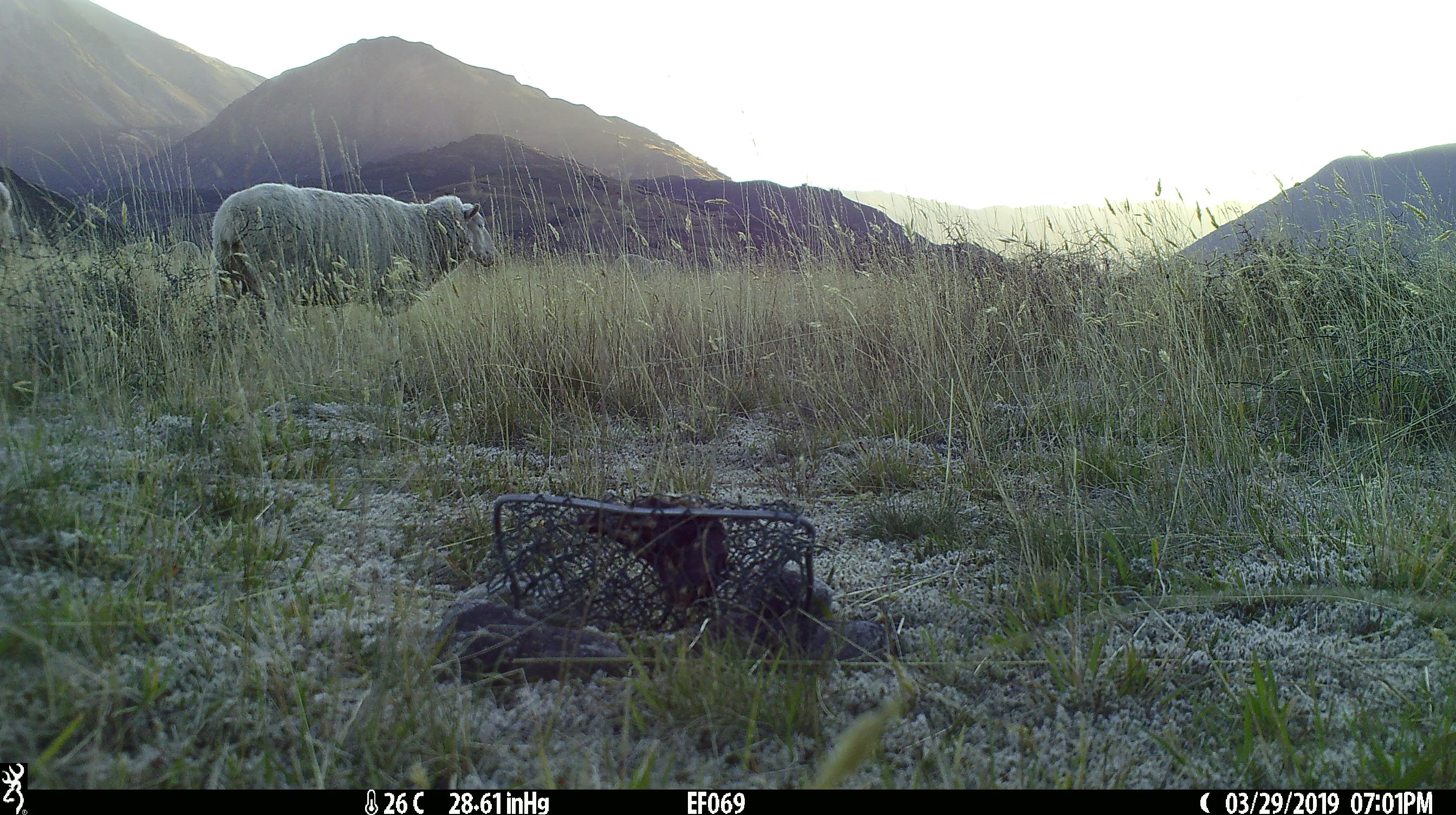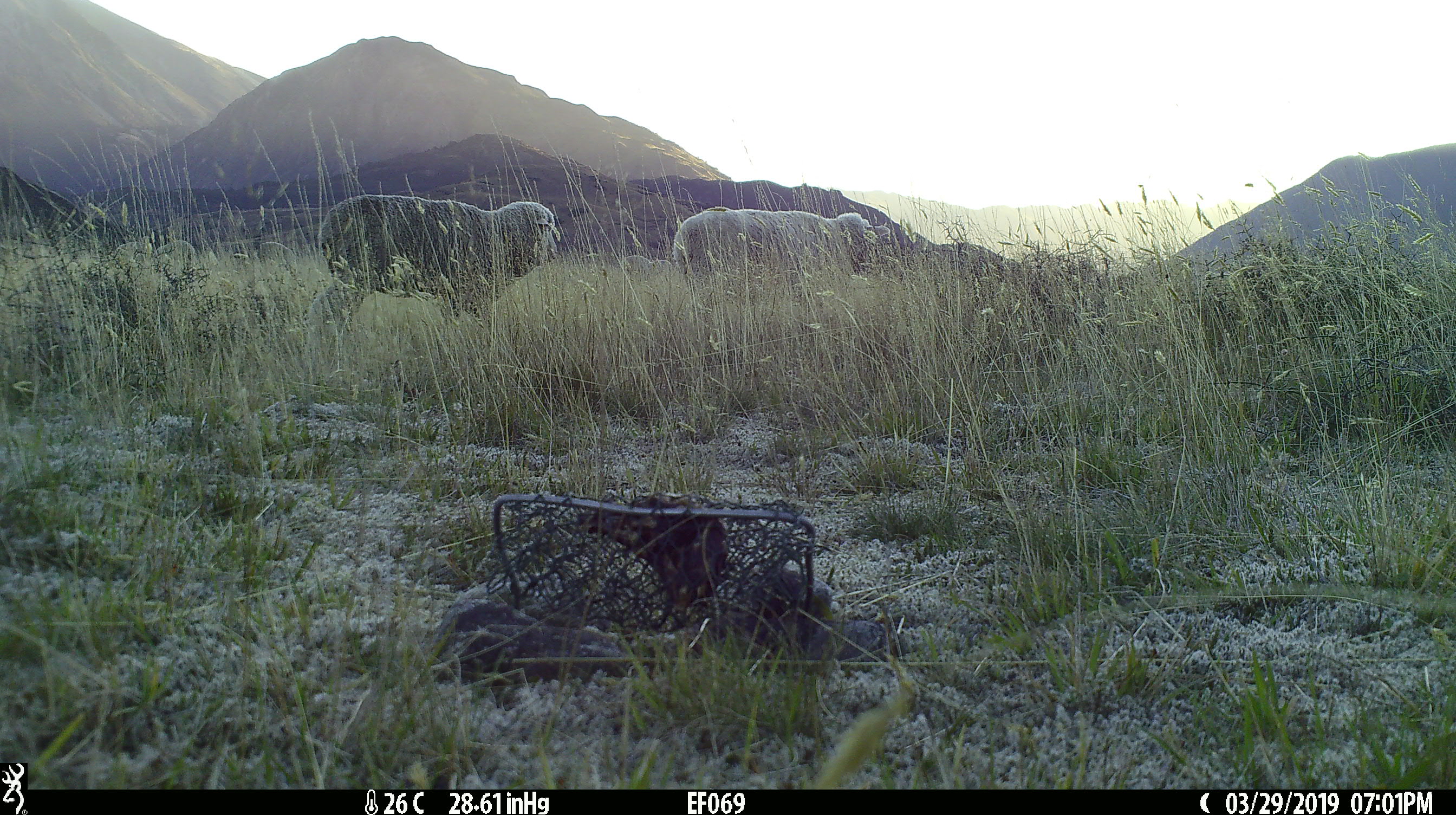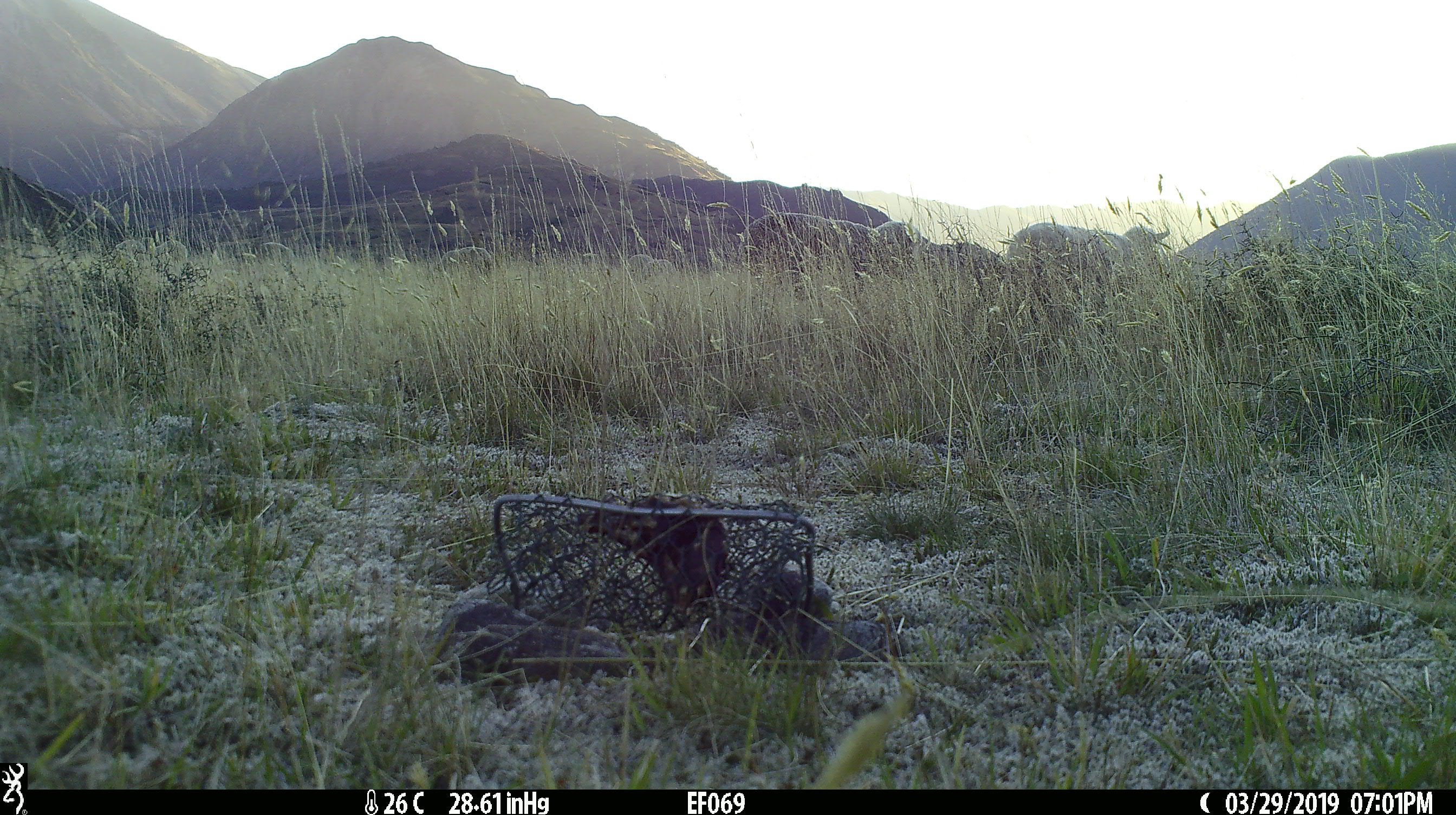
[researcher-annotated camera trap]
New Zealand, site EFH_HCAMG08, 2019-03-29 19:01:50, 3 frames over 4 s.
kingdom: Animalia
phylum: Chordata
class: Mammalia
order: Artiodactyla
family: Bovidae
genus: Ovis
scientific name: Ovis aries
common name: domestic sheep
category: sheep